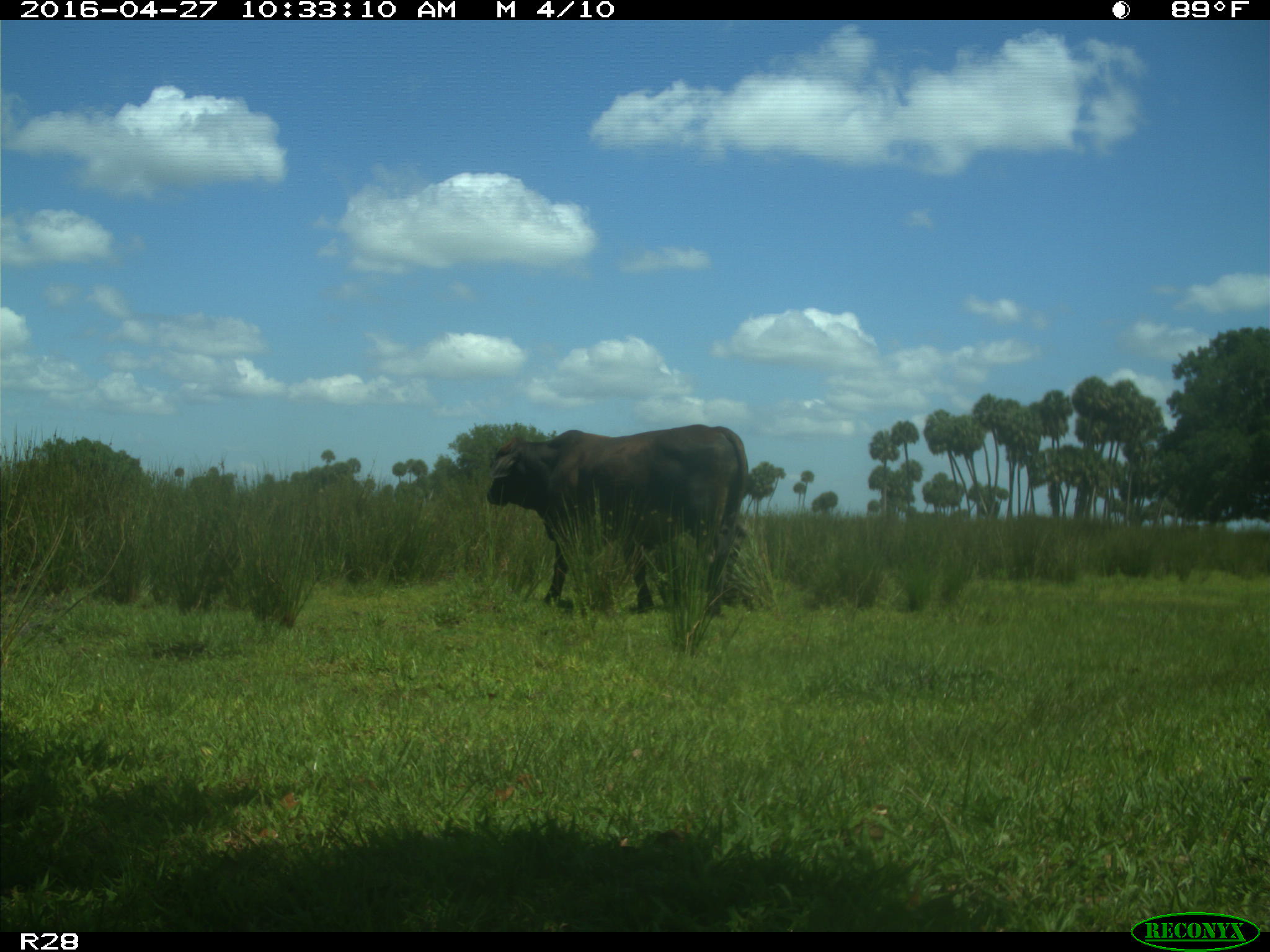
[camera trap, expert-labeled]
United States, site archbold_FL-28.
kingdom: Animalia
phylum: Chordata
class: Mammalia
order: Artiodactyla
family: Bovidae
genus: Bos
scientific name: Bos taurus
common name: domestic cow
Bos taurus (domestic cow).